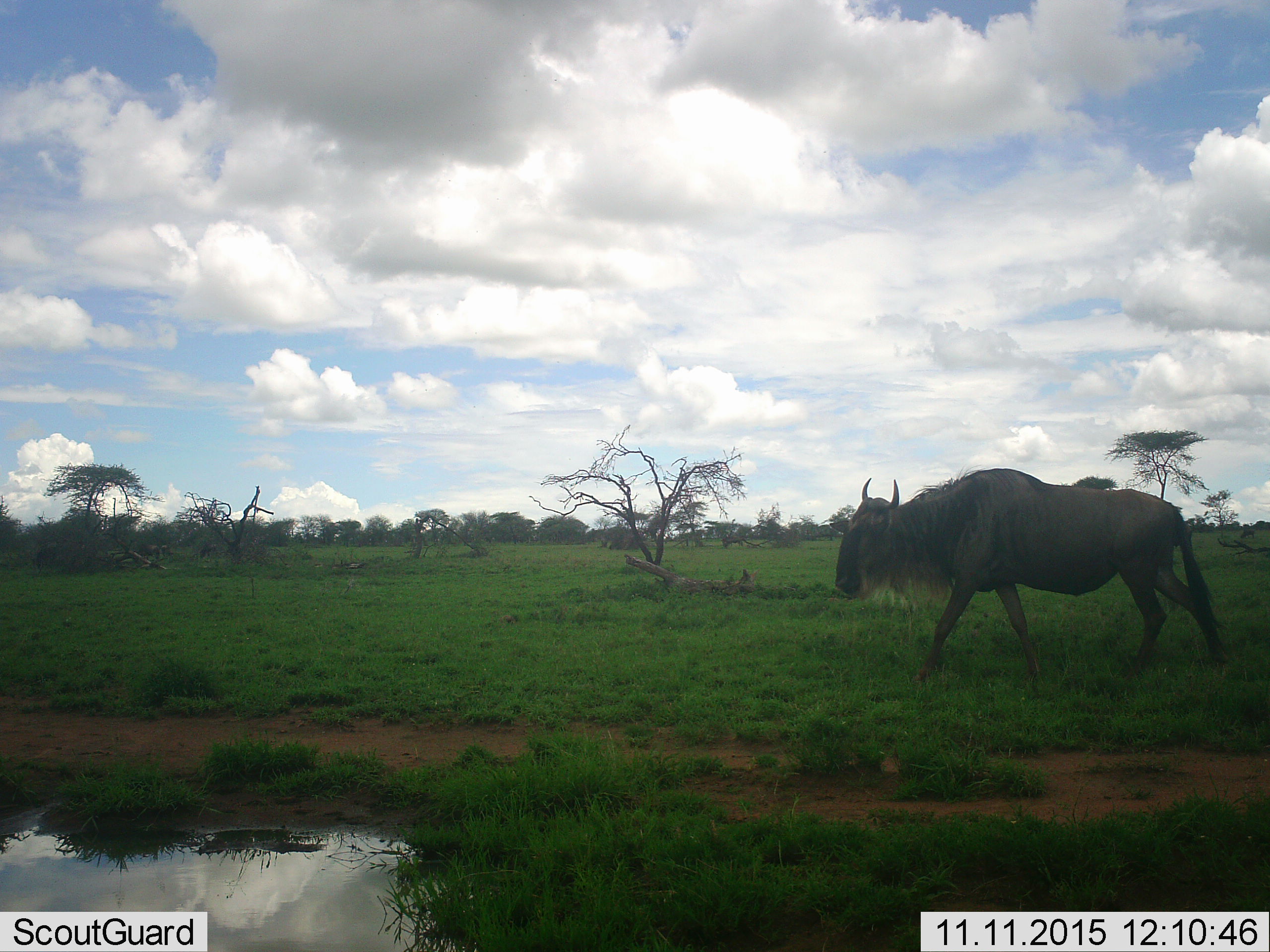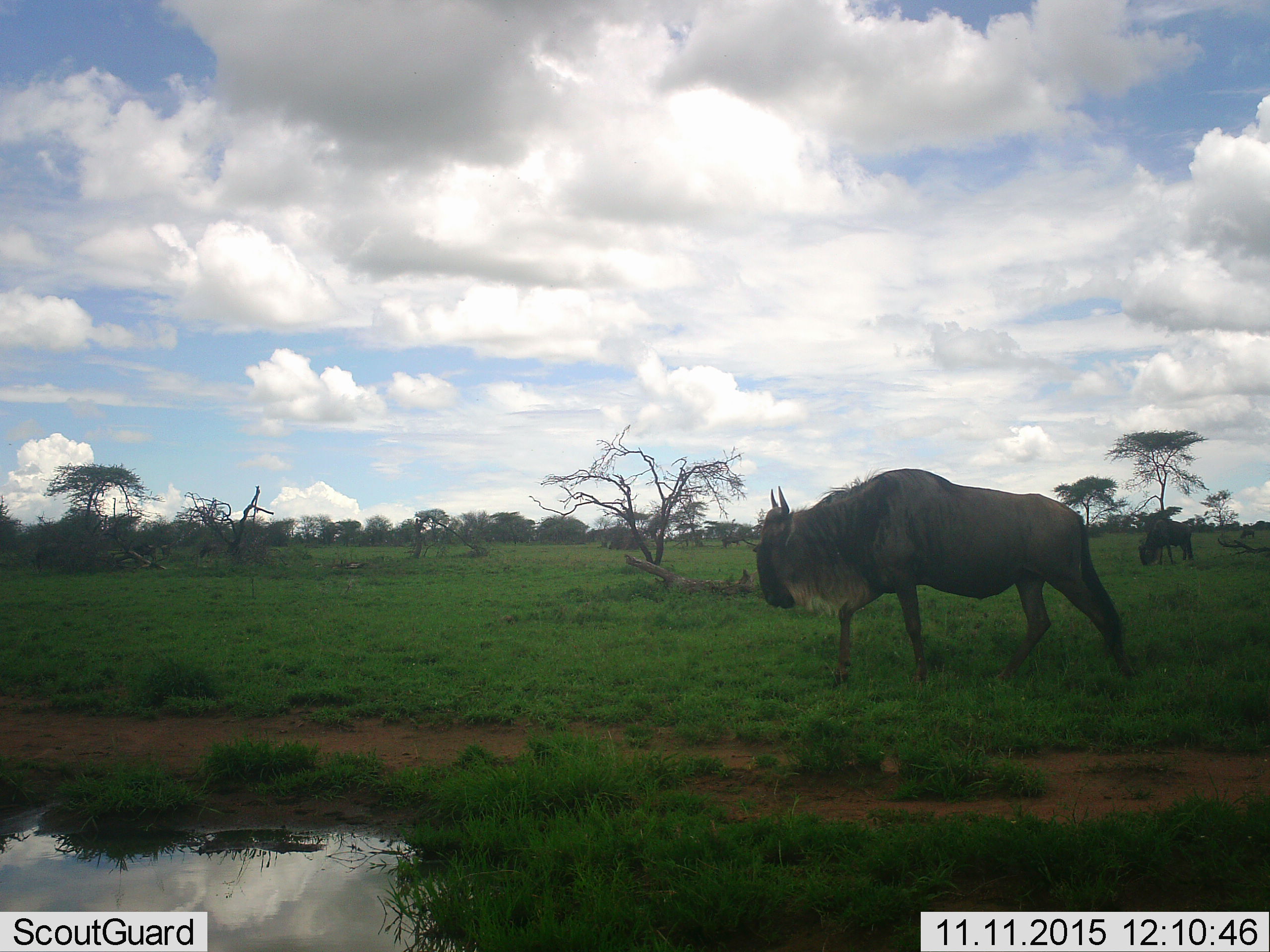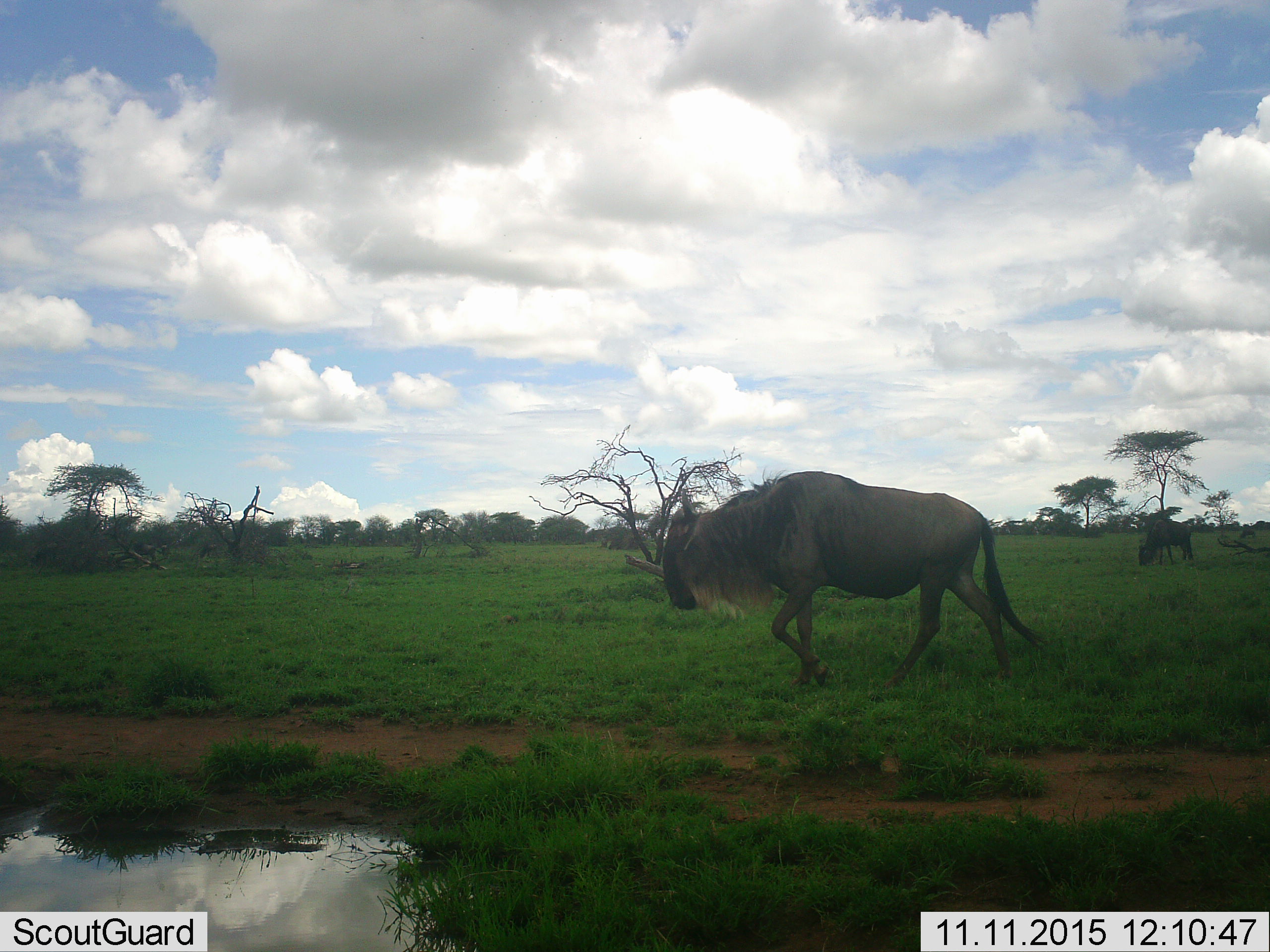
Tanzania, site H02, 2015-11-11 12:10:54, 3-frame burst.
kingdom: Animalia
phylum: Chordata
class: Mammalia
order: Artiodactyla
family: Bovidae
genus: Connochaetes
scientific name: Connochaetes taurinus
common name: blue wildebeest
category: wildebeest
Wildebeest (blue wildebeest) (Connochaetes taurinus), count 3. Behavior (volunteer vote fractions): standing 12%, resting 0%, moving 88%, interacting 0%. Young present (vote fraction): 0%. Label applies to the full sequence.